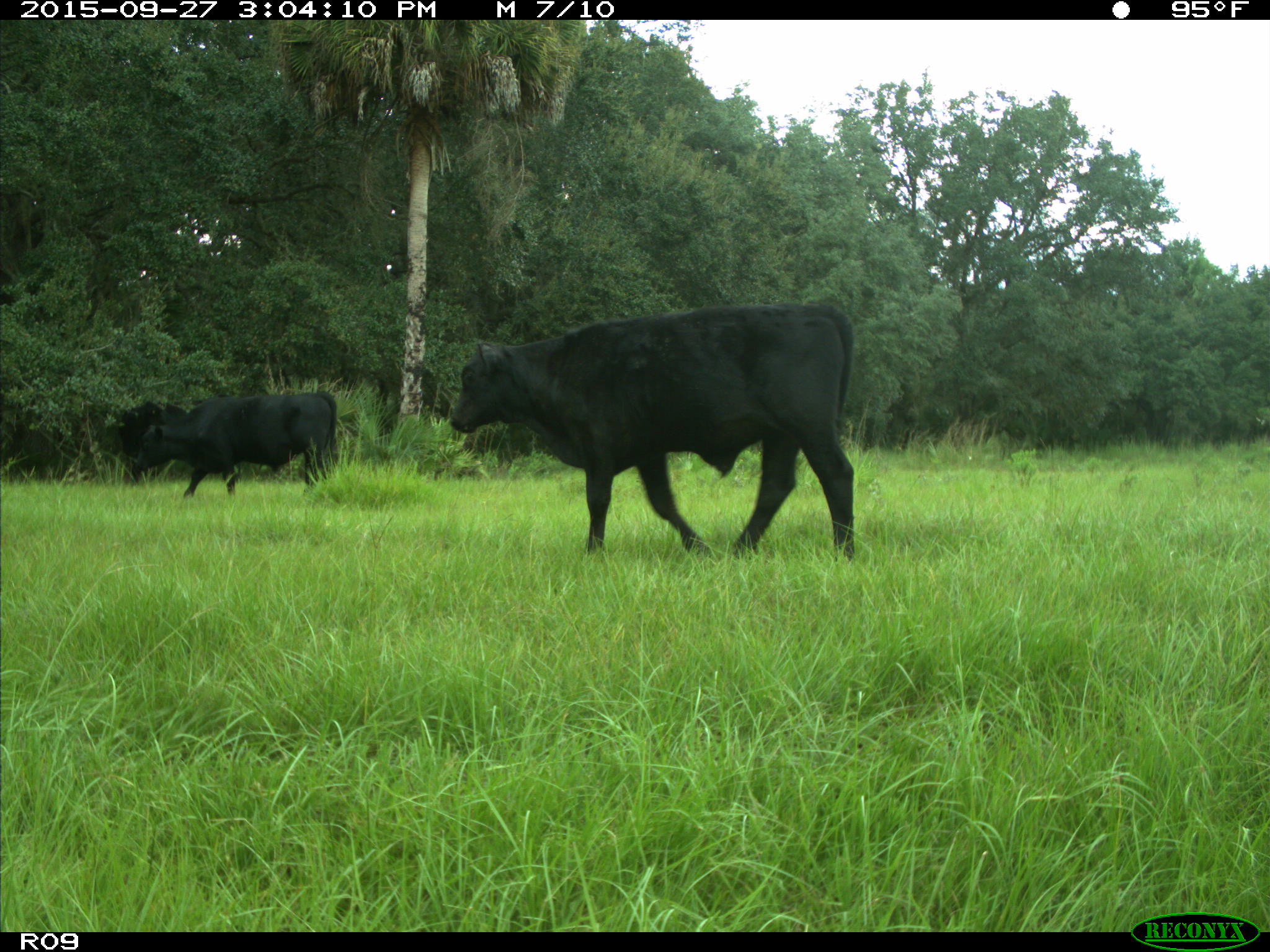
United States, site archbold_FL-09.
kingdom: Animalia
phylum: Chordata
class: Mammalia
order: Artiodactyla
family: Bovidae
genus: Bos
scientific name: Bos taurus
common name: domestic cow